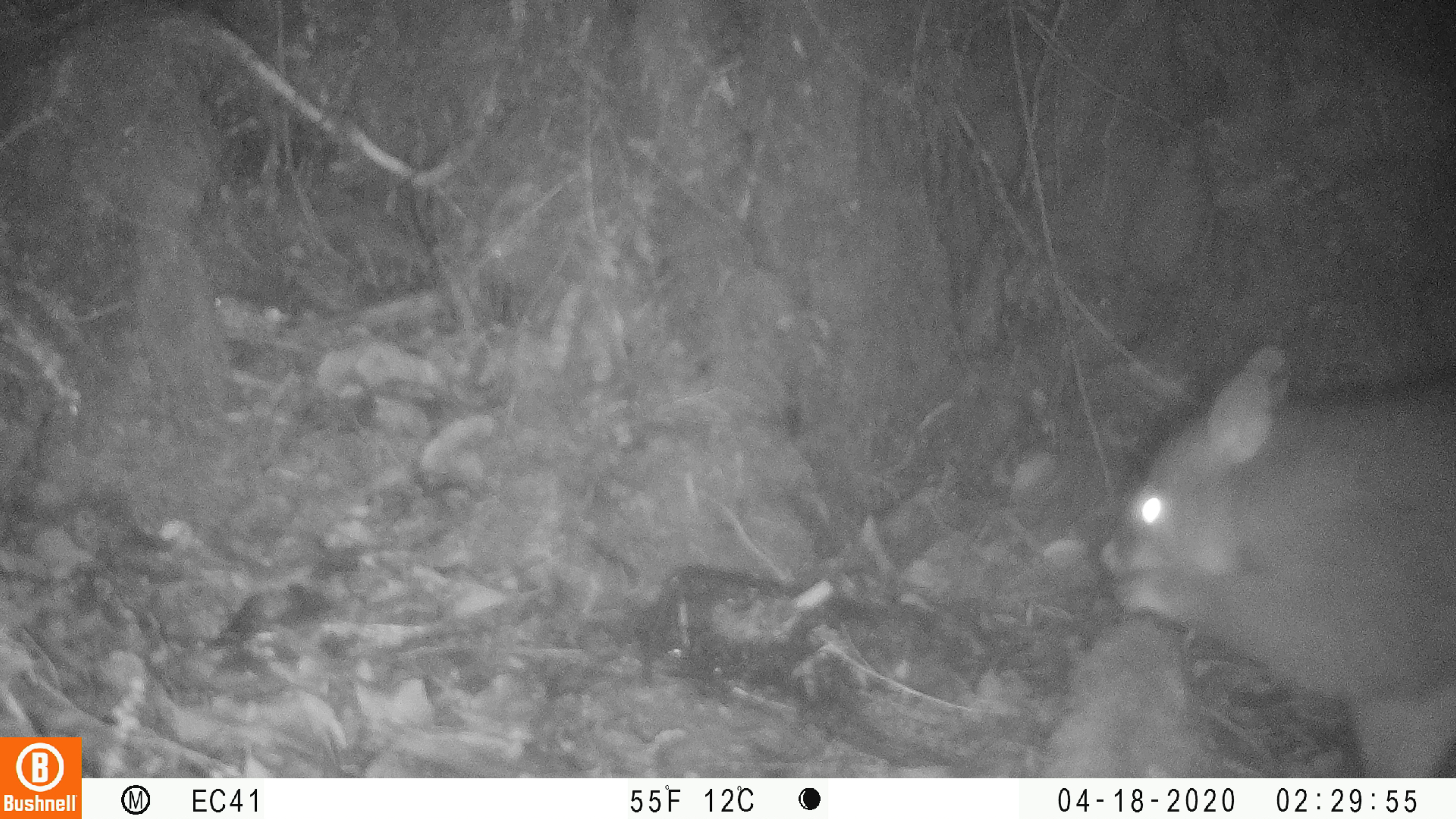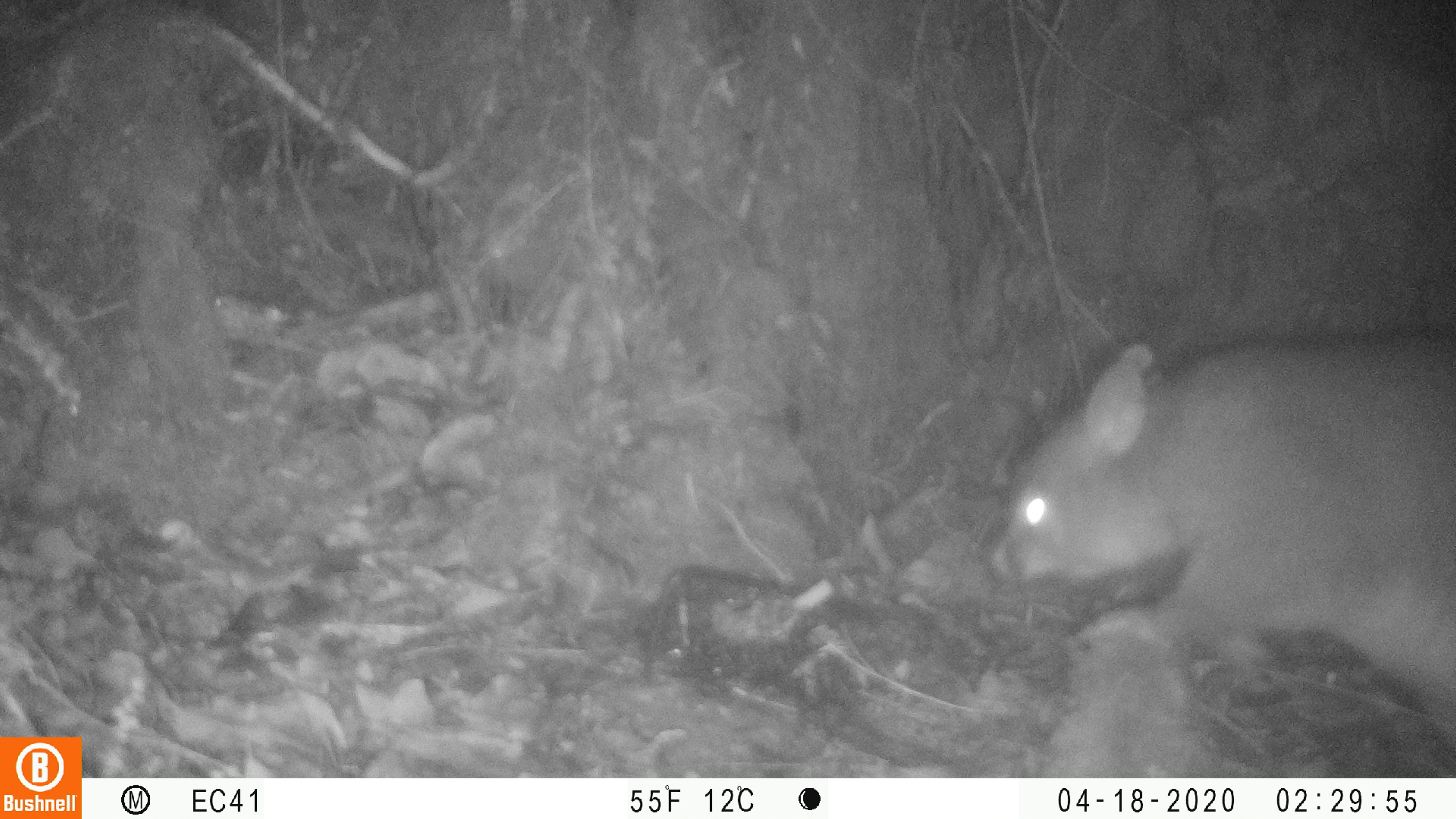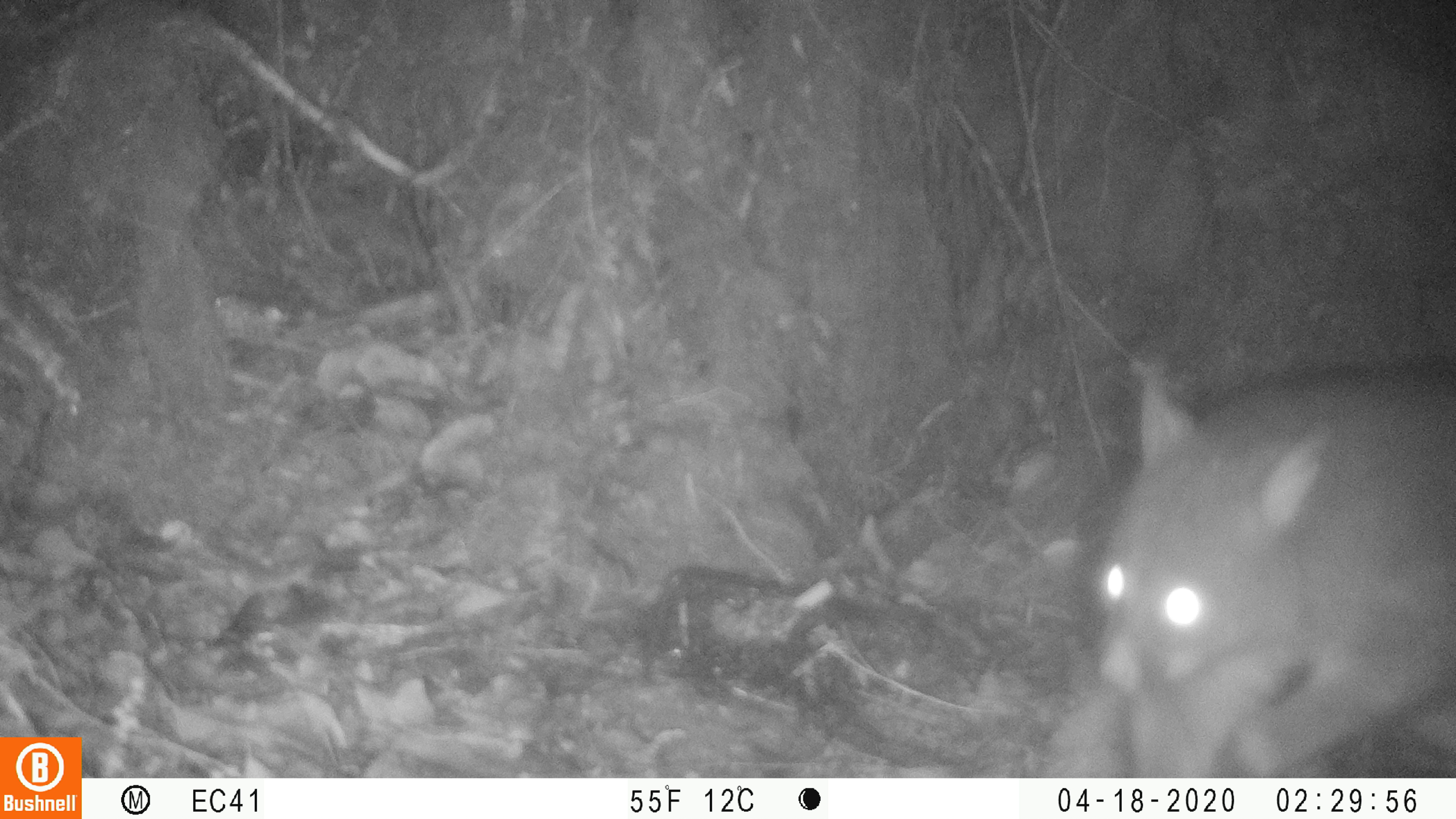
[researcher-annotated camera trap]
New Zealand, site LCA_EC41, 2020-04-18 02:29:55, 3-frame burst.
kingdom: Animalia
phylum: Chordata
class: Mammalia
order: Diprotodontia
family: Phalangeridae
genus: Trichosurus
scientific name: Trichosurus vulpecula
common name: common brushtail possum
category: possum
Possum (common brushtail possum) (Trichosurus vulpecula).